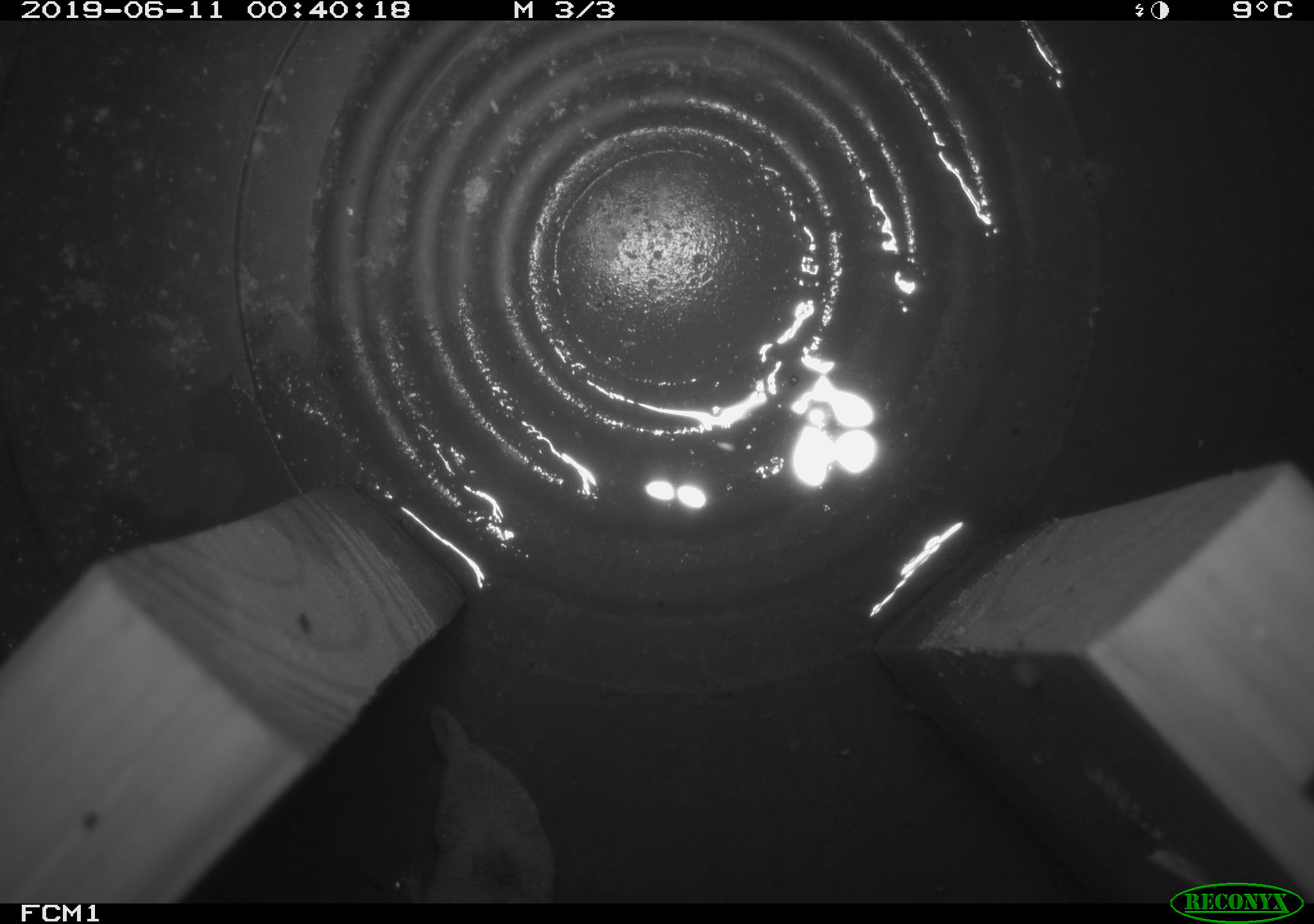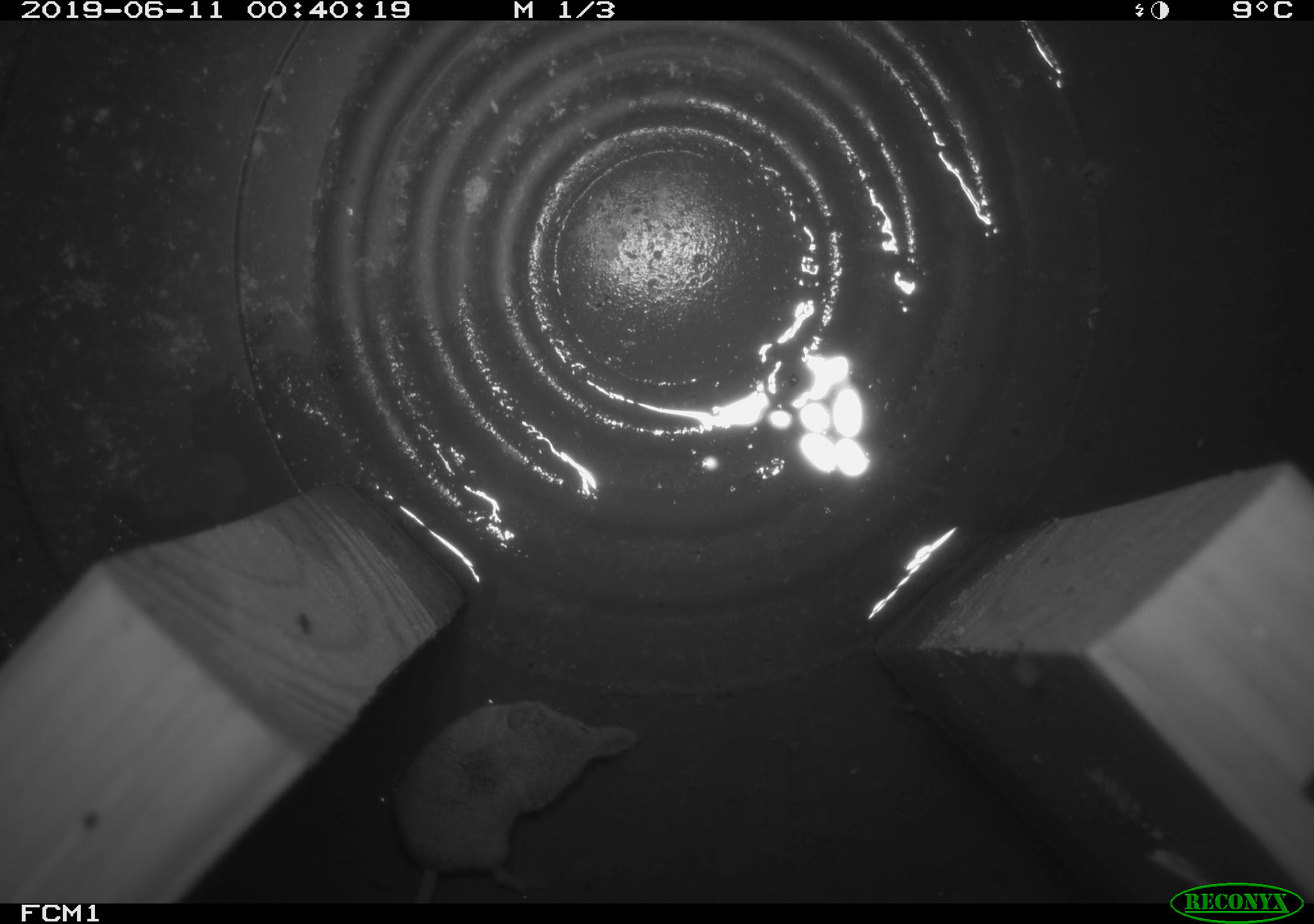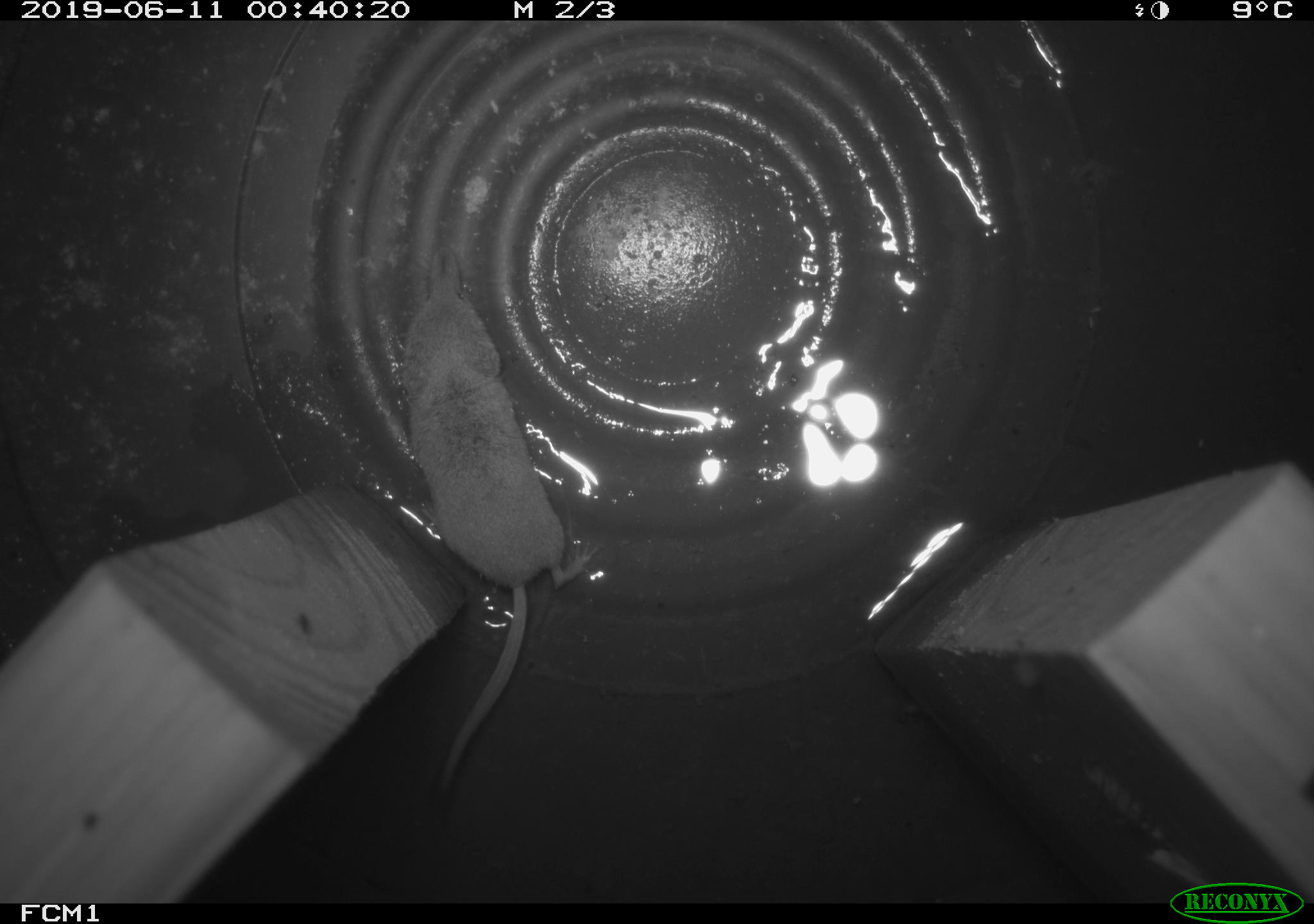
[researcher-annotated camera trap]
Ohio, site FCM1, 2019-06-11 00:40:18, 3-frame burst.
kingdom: Animalia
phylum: Chordata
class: Mammalia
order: Eulipotyphla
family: Soricidae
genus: Sorex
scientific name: Sorex cinereus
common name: masked shrew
Masked shrew (Sorex cinereus).